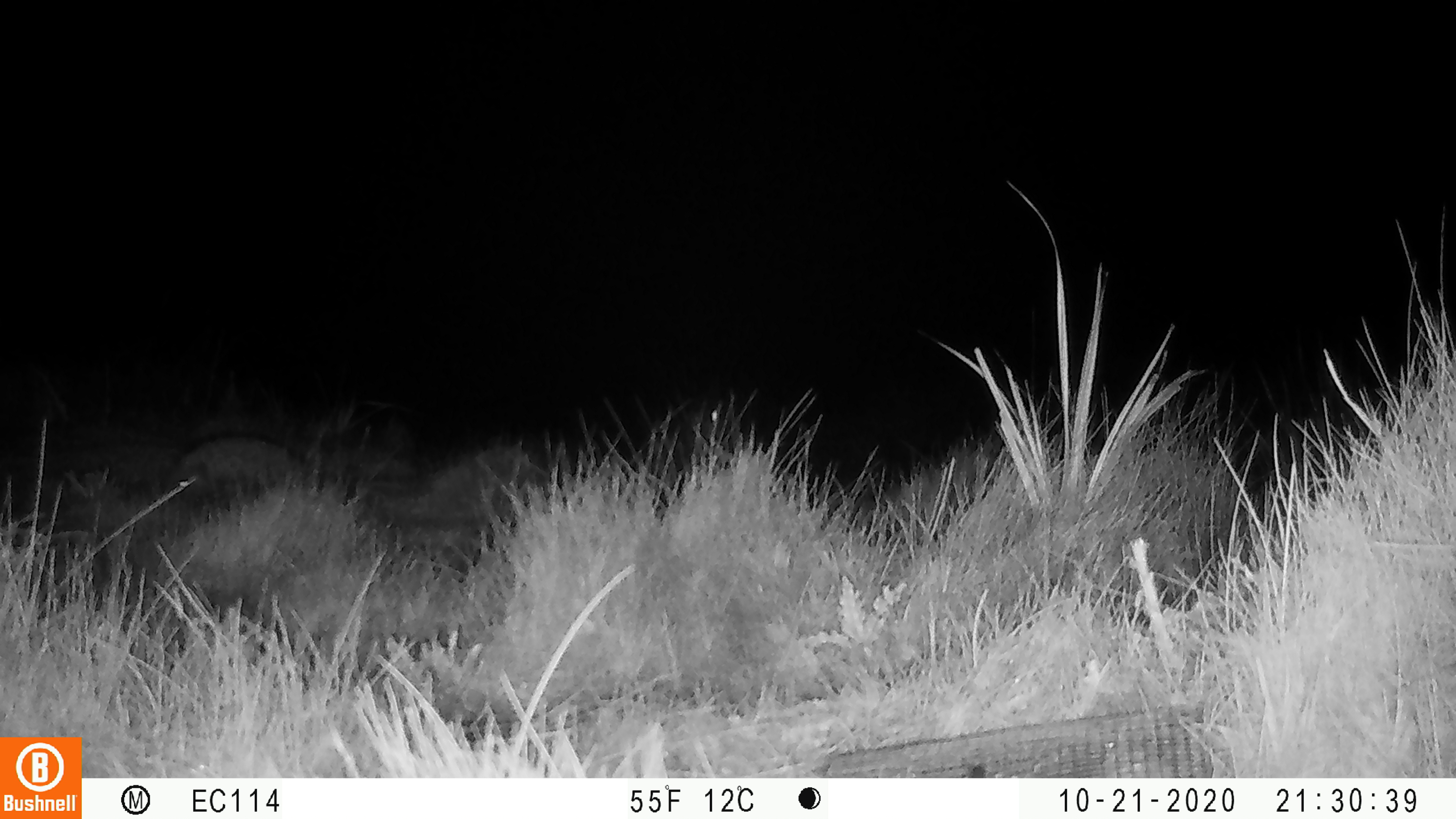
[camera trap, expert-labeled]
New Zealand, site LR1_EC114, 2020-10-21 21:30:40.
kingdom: Animalia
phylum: Chordata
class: Mammalia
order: Eulipotyphla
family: Erinaceidae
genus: Erinaceus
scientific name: Erinaceus europaeus europaeus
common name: european hedgehog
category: hedgehog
Hedgehog (european hedgehog) (Erinaceus europaeus europaeus).